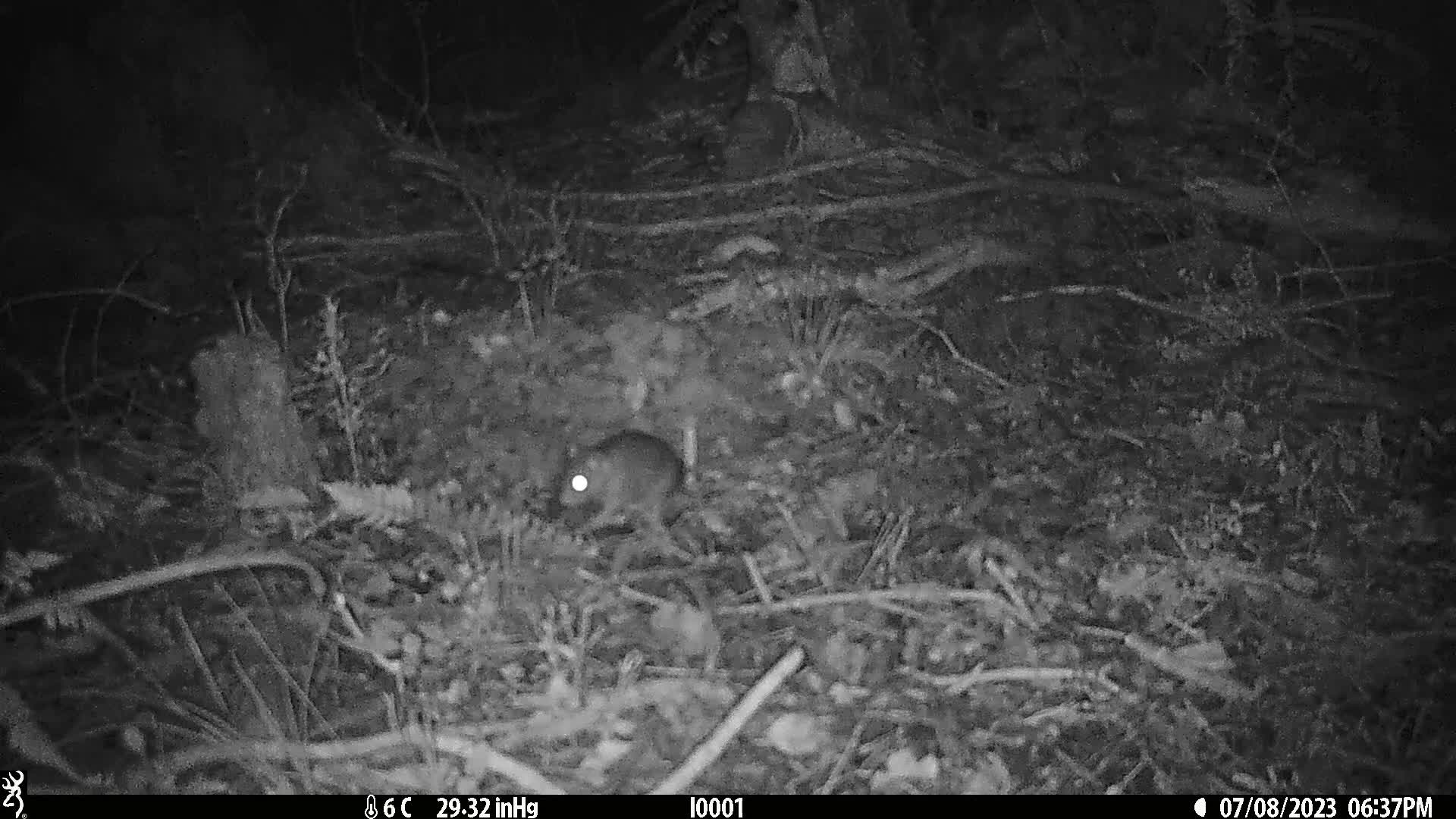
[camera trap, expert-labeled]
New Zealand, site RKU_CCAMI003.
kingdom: Animalia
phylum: Chordata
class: Mammalia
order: Rodentia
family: Muridae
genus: Rattus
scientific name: Rattus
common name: rat